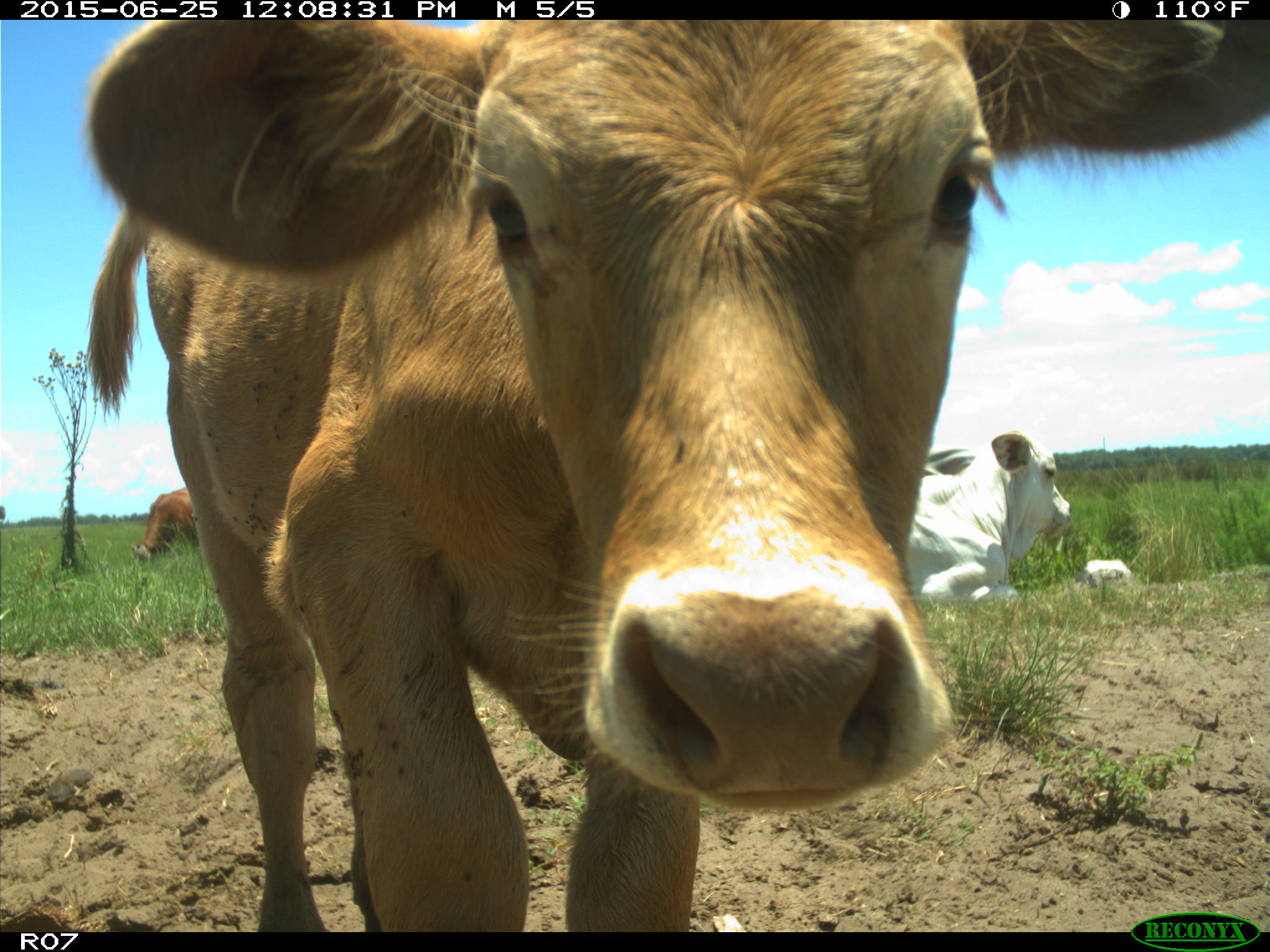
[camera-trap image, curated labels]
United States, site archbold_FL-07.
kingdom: Animalia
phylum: Chordata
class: Mammalia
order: Artiodactyla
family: Bovidae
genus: Bos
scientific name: Bos taurus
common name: domestic cow